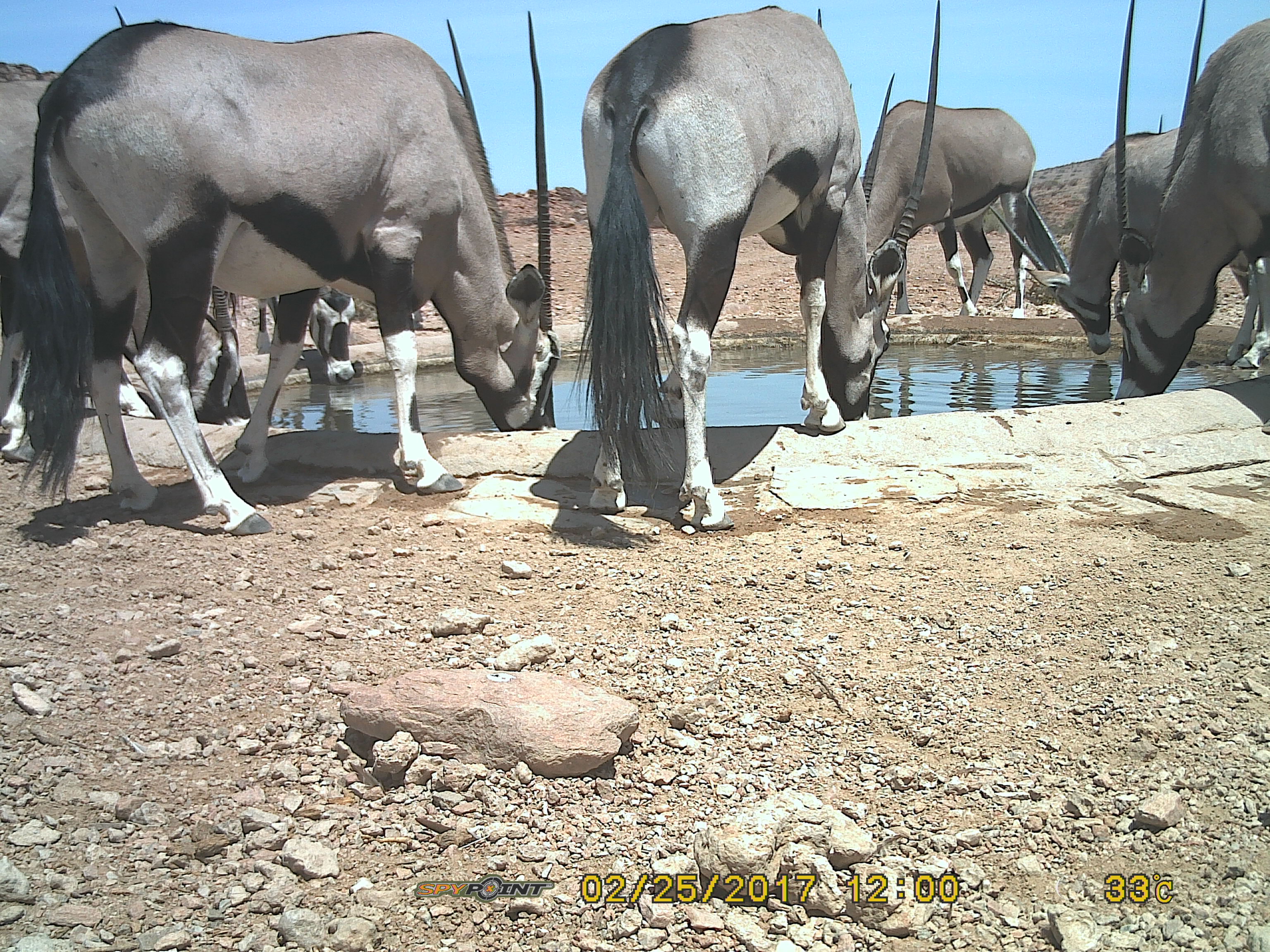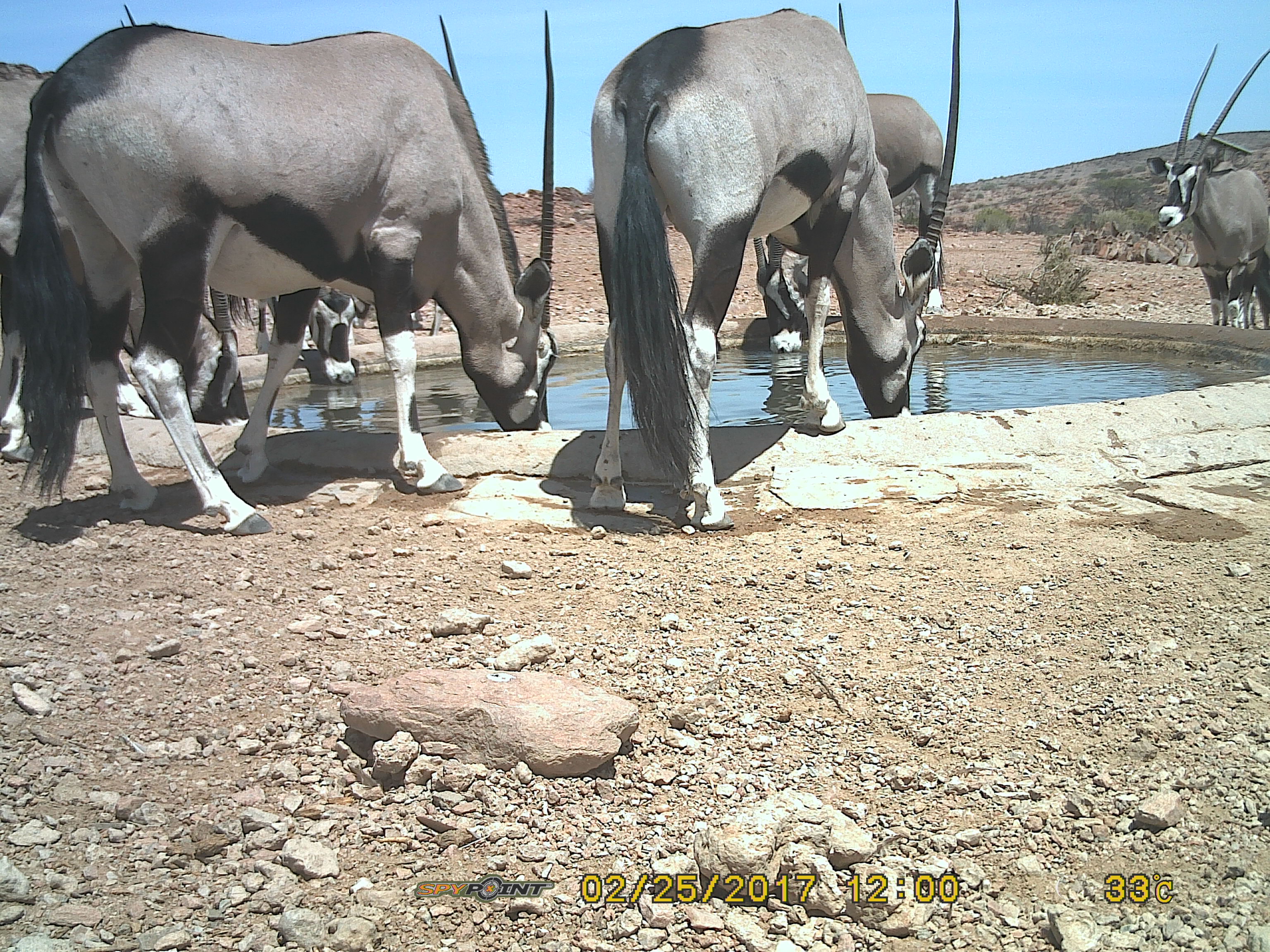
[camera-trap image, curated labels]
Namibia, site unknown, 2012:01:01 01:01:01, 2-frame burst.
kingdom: Animalia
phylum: Chordata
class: Mammalia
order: Artiodactyla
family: Bovidae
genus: Oryx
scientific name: Oryx gazella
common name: gemsbok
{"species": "Oryx gazella (gemsbok)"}